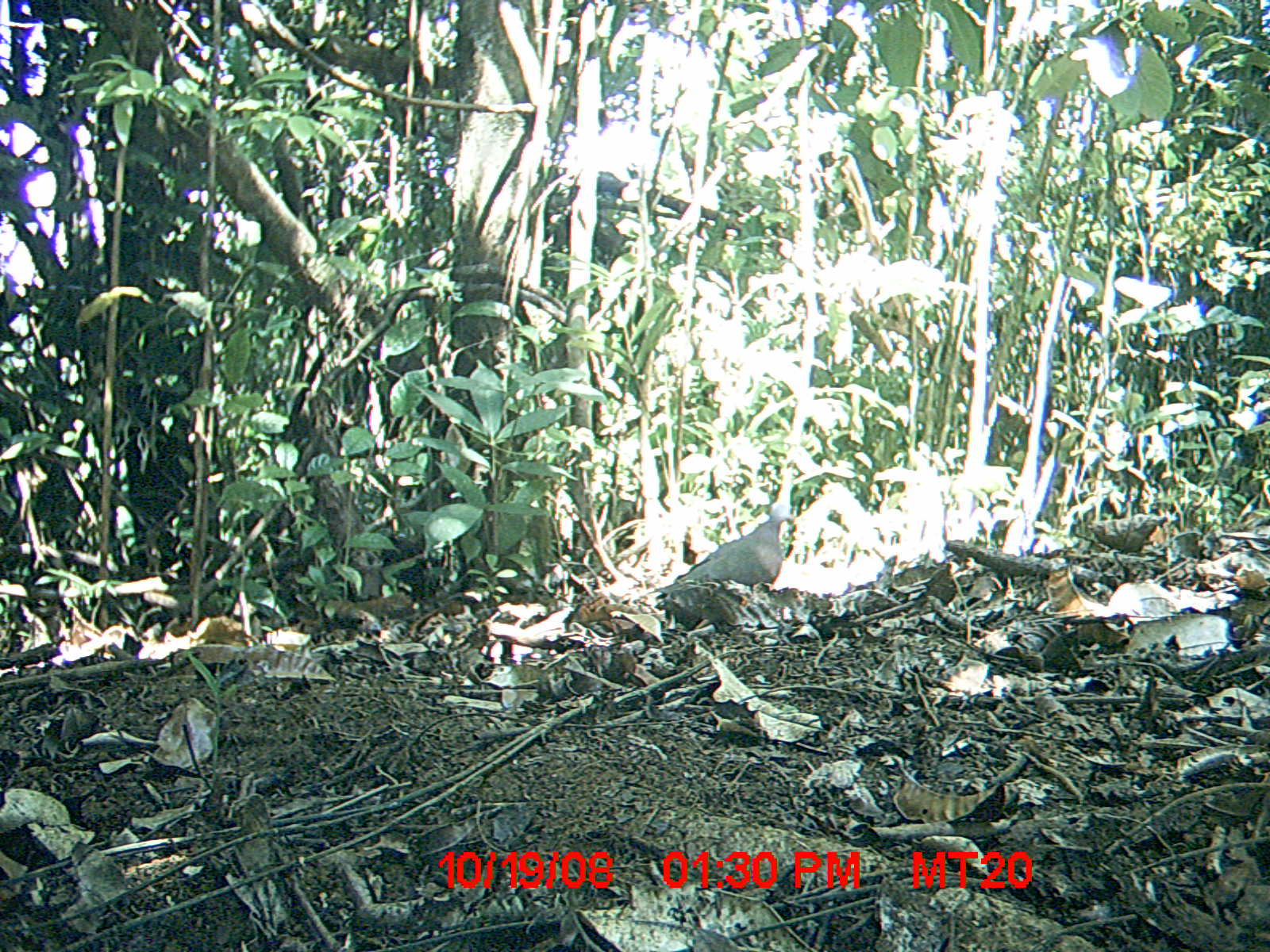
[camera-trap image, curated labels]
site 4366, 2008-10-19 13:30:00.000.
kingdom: Animalia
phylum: Chordata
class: Aves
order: Columbiformes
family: Columbidae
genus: Streptopelia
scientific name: Streptopelia picturata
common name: madagascar turtle-dove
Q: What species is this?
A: Streptopelia picturata (madagascar turtle-dove).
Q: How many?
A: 1.